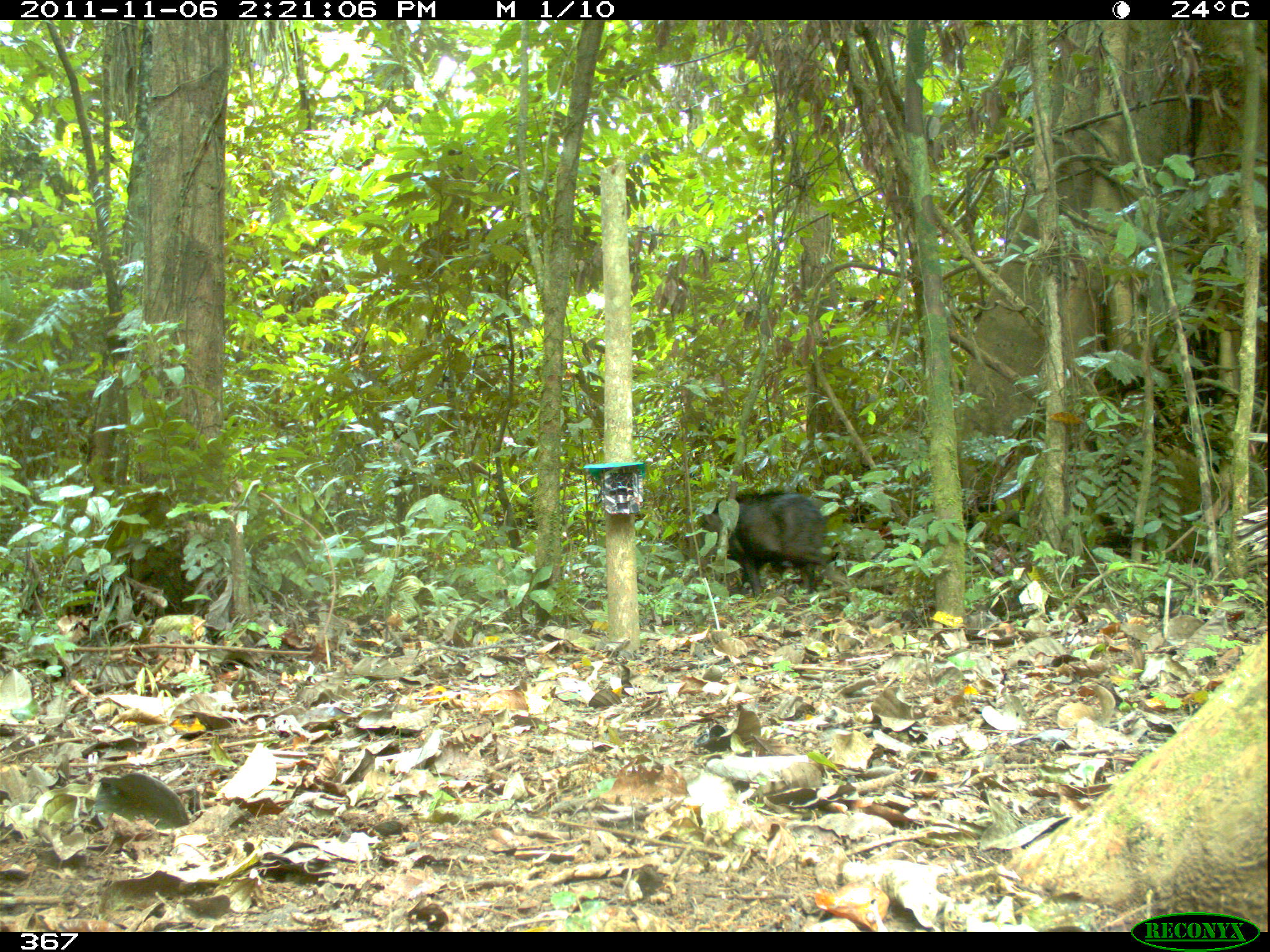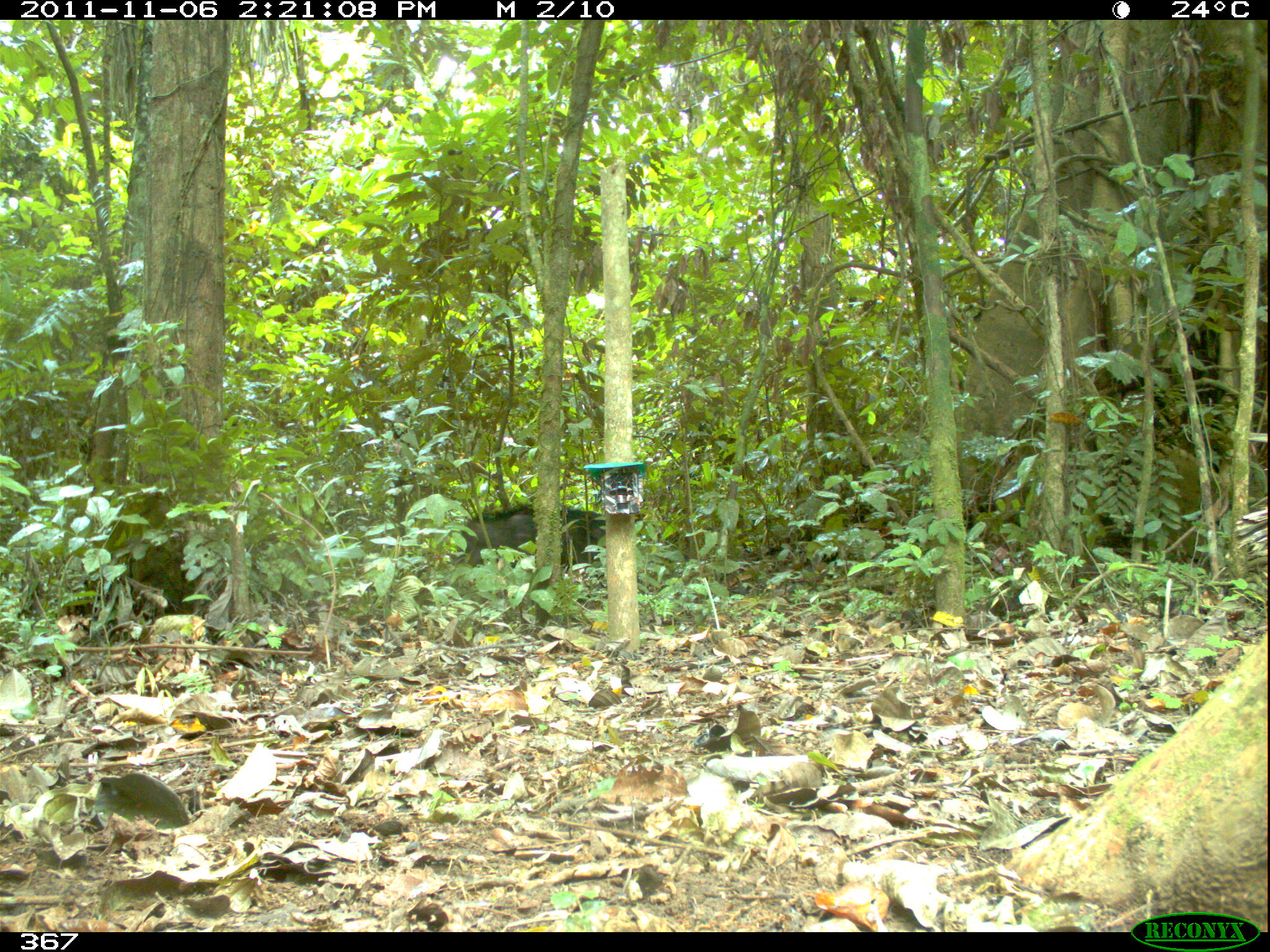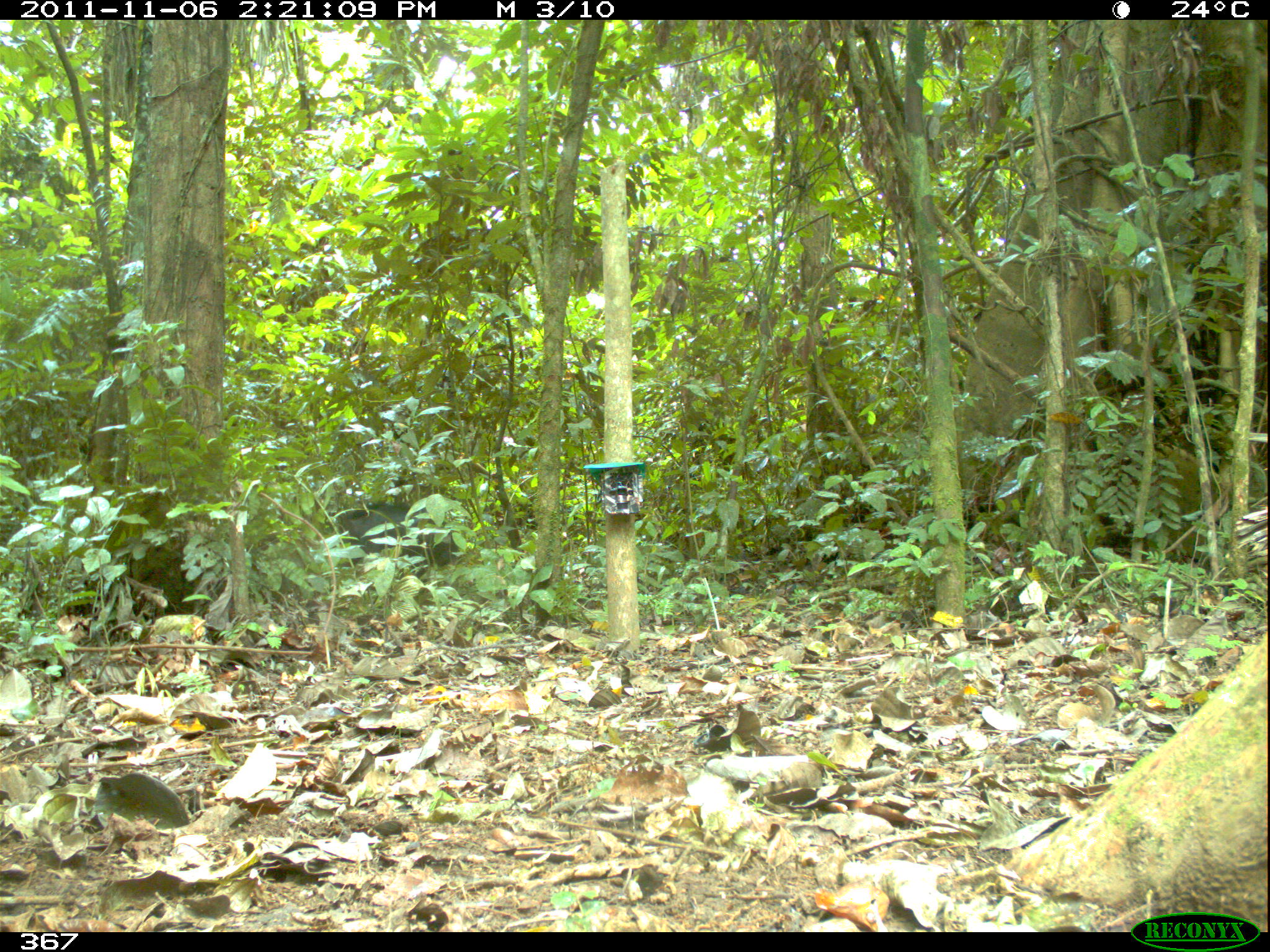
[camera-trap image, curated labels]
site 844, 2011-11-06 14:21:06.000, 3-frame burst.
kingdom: Animalia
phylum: Chordata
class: Mammalia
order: Artiodactyla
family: Tayassuidae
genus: Tayassu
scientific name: Tayassu pecari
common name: white-lipped peccary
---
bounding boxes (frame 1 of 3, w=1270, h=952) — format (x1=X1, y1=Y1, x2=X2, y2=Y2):
tayassu pecari: (x1=696, y1=490, x2=850, y2=596)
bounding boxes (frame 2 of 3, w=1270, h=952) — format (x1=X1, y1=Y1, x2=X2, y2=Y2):
tayassu pecari: (x1=451, y1=504, x2=607, y2=569)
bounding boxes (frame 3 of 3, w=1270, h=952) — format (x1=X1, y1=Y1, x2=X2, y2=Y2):
tayassu pecari: (x1=330, y1=503, x2=458, y2=577)